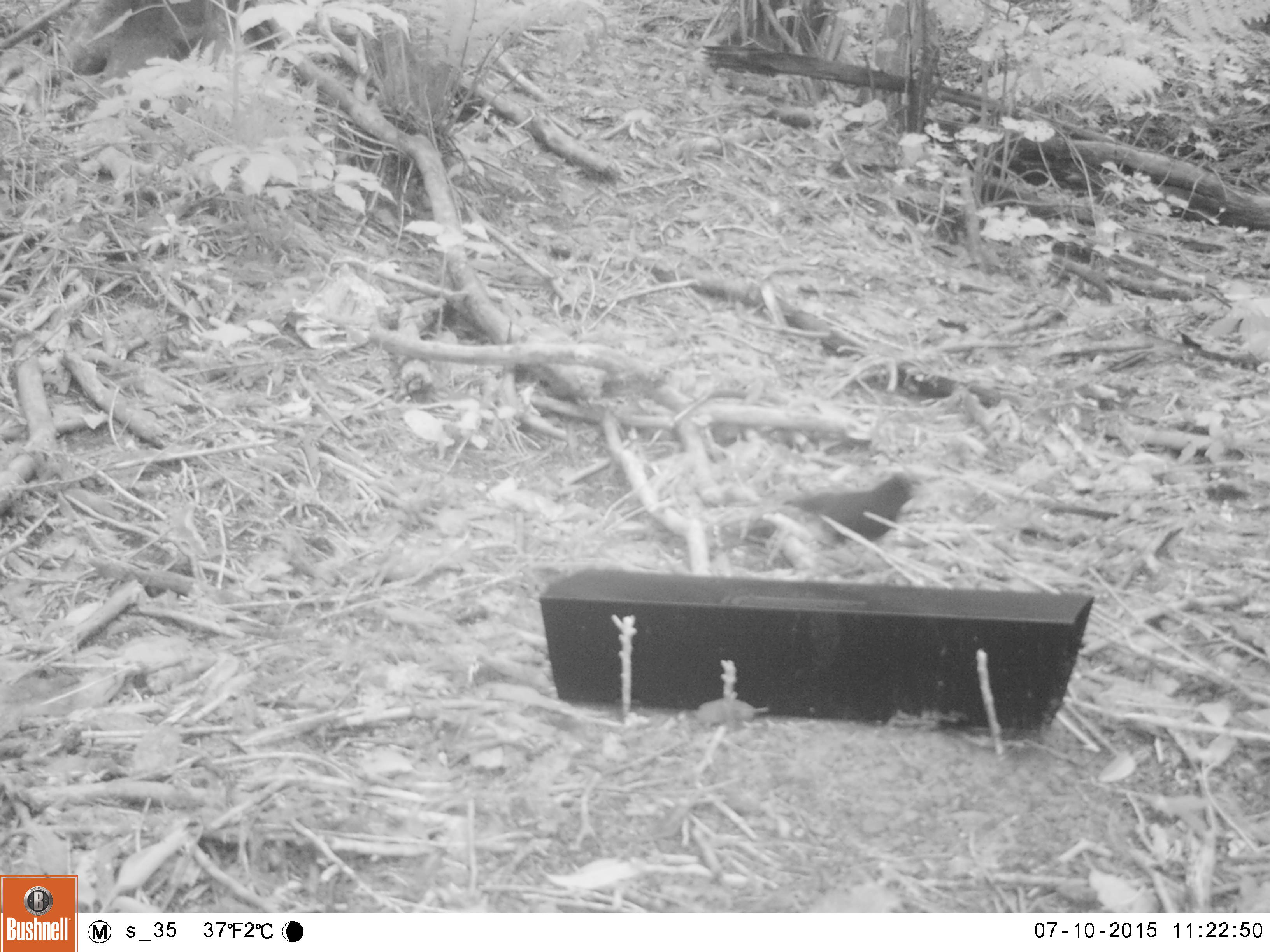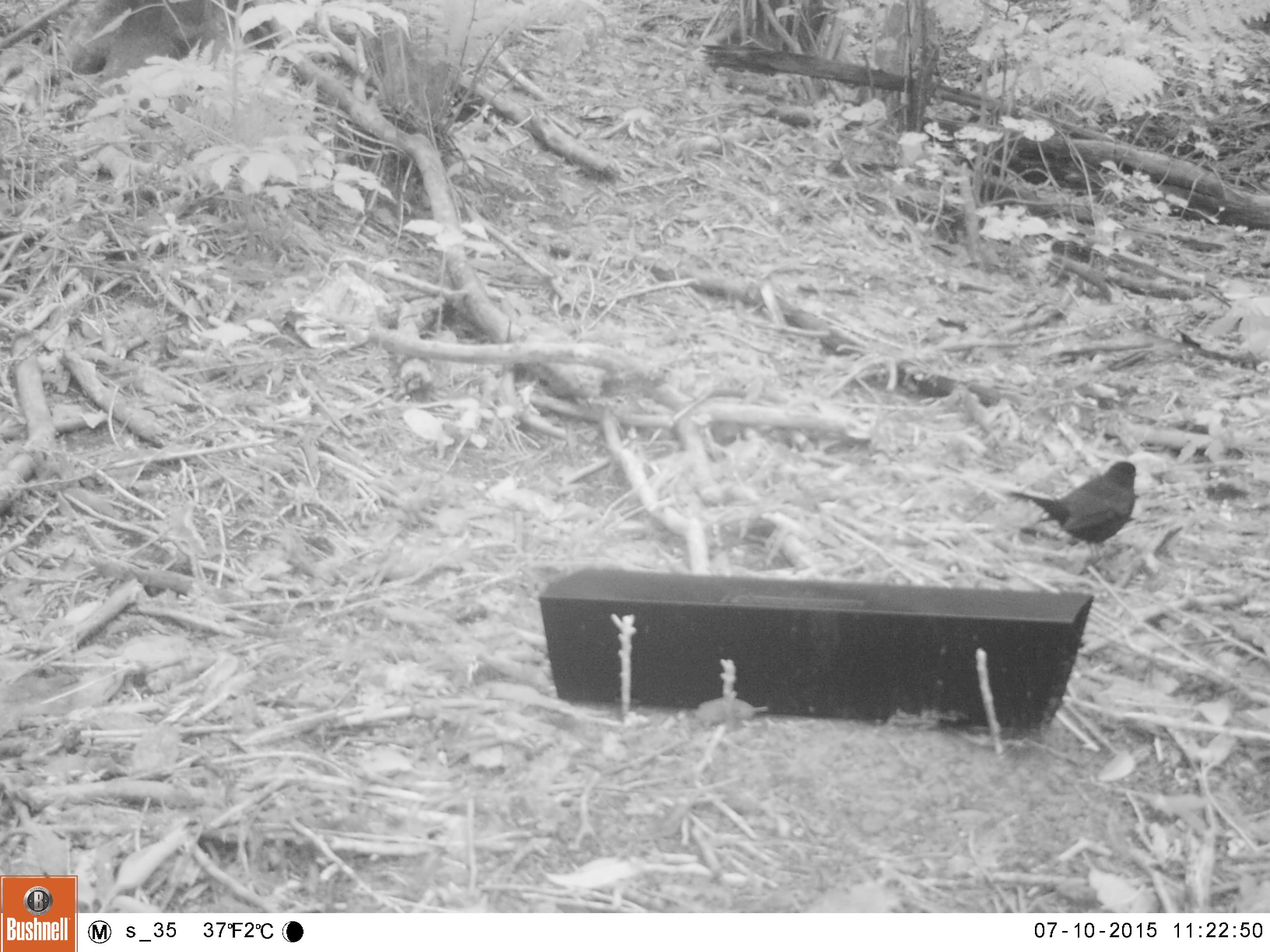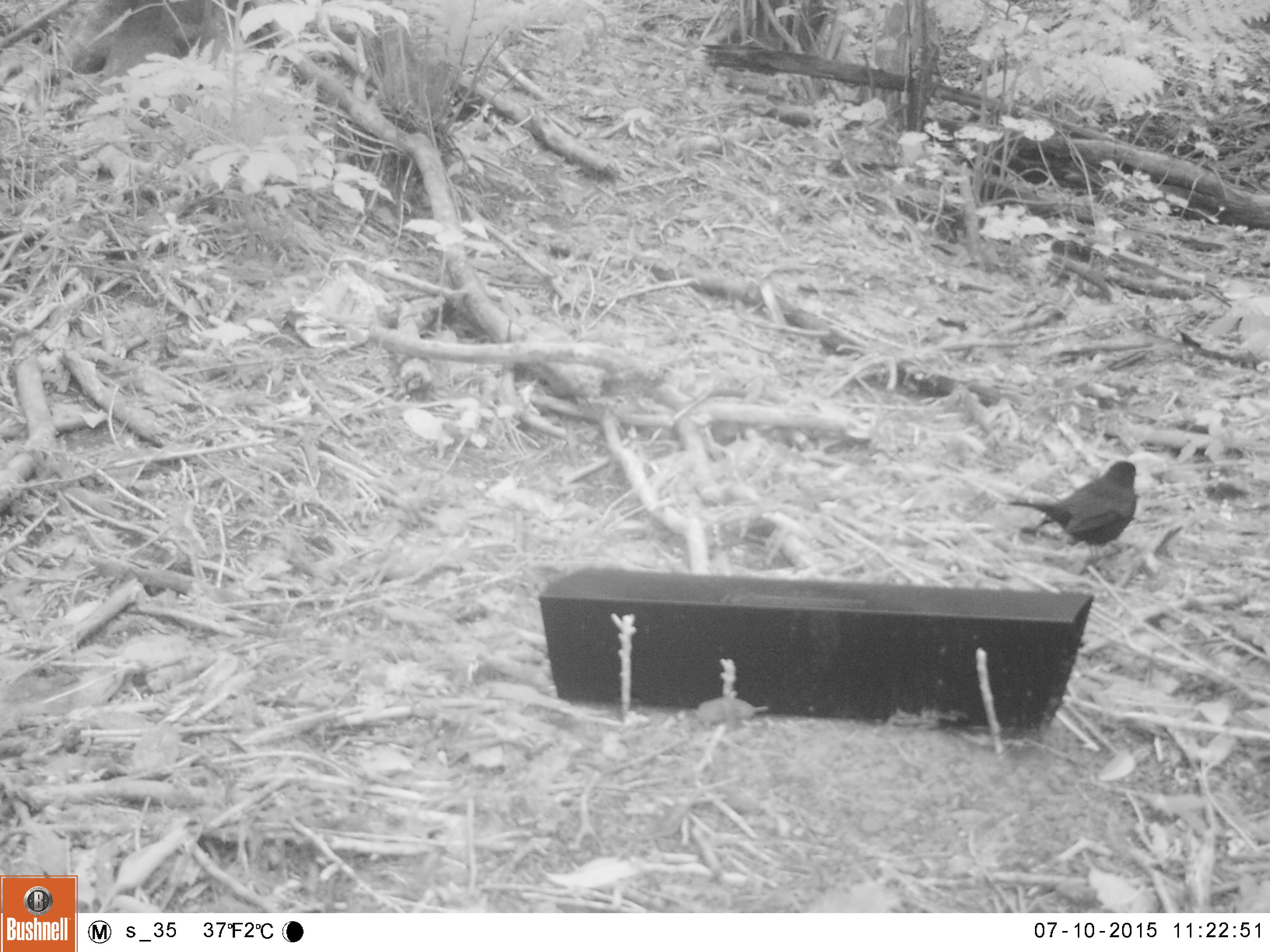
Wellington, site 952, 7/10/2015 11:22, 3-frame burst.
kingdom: Animalia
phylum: Chordata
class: Aves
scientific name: Aves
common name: bird